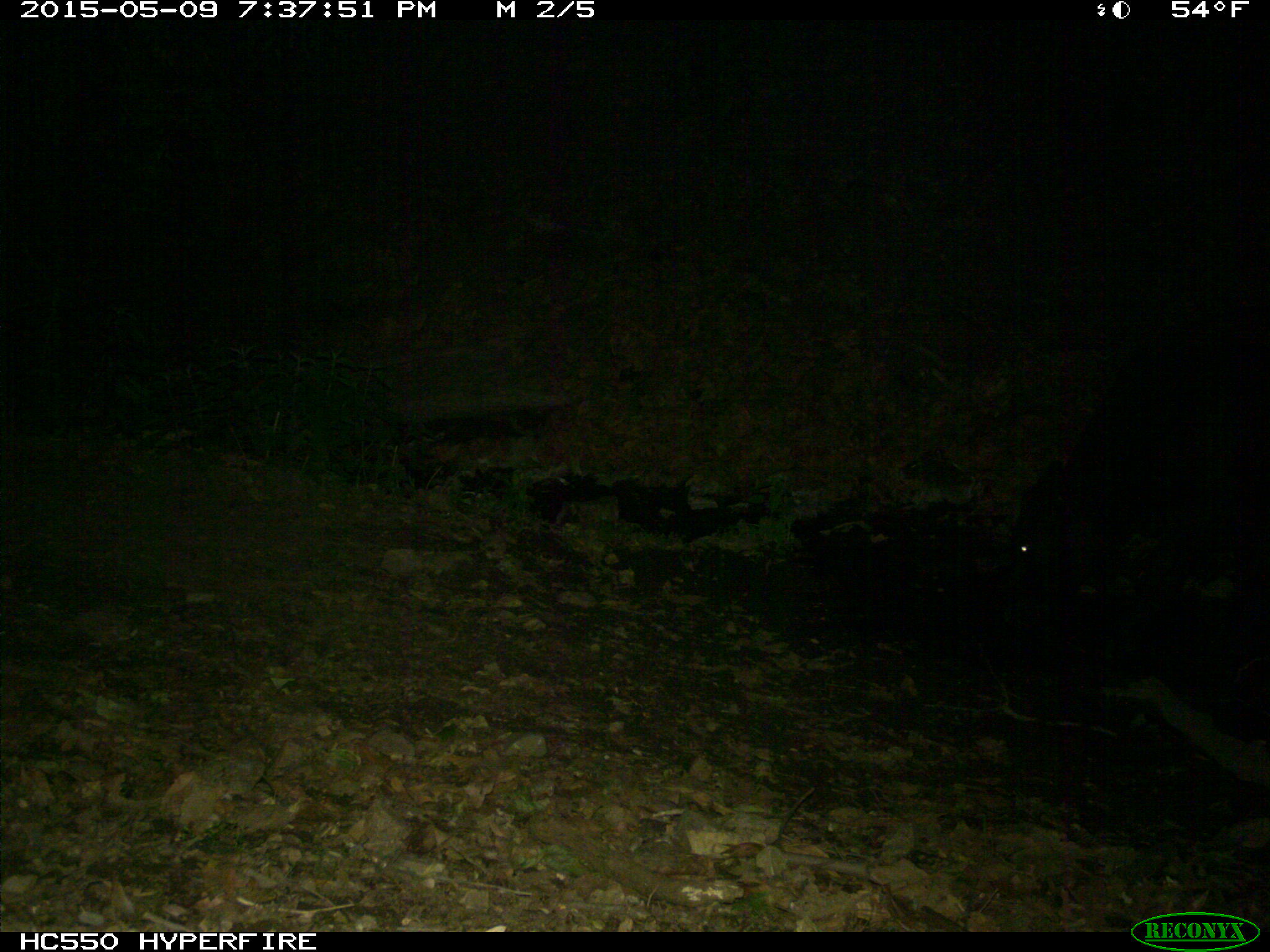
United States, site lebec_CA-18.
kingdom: Animalia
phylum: Chordata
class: Mammalia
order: Artiodactyla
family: Bovidae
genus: Bos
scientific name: Bos taurus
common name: domestic cow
Bos taurus (domestic cow).